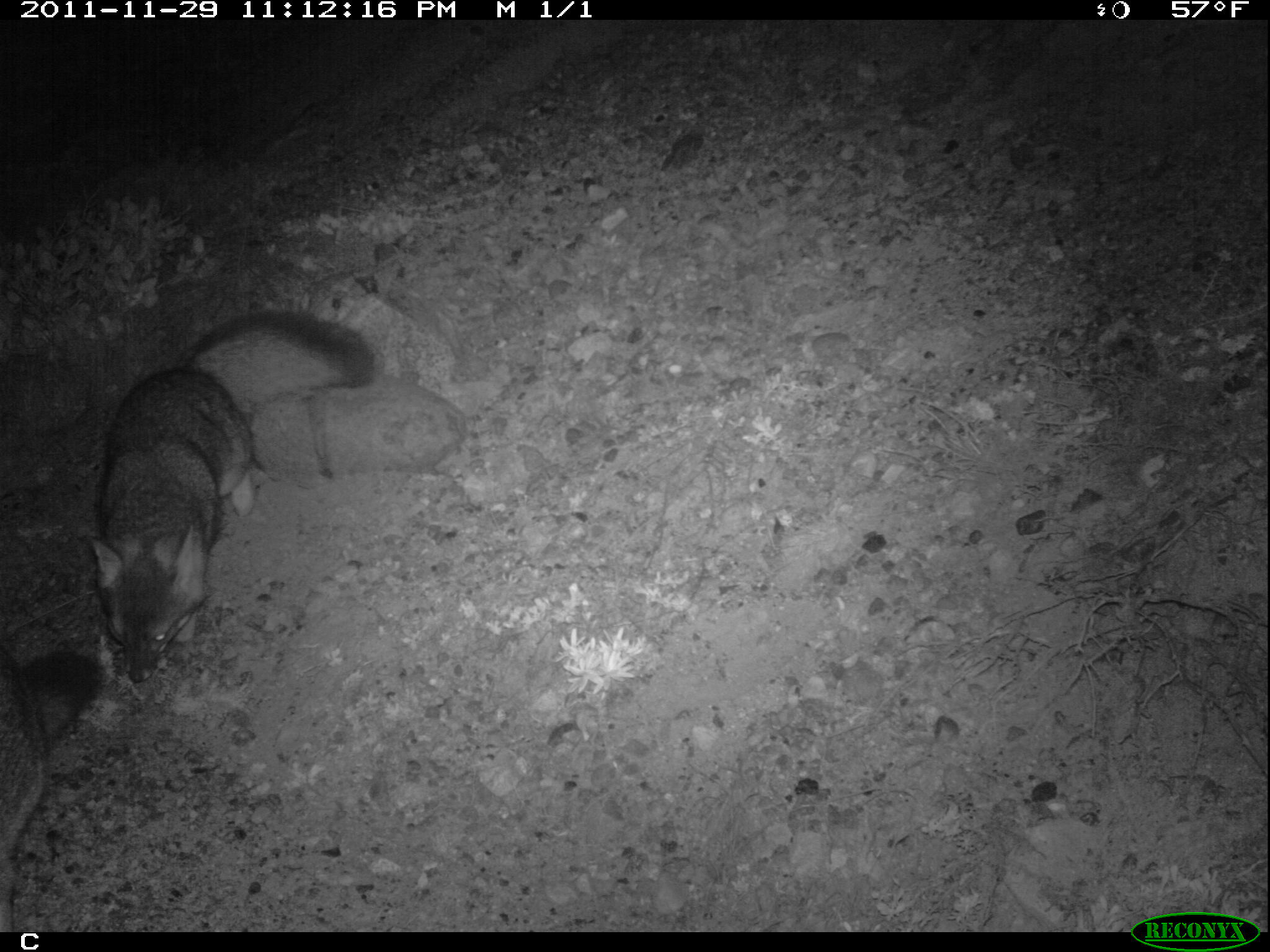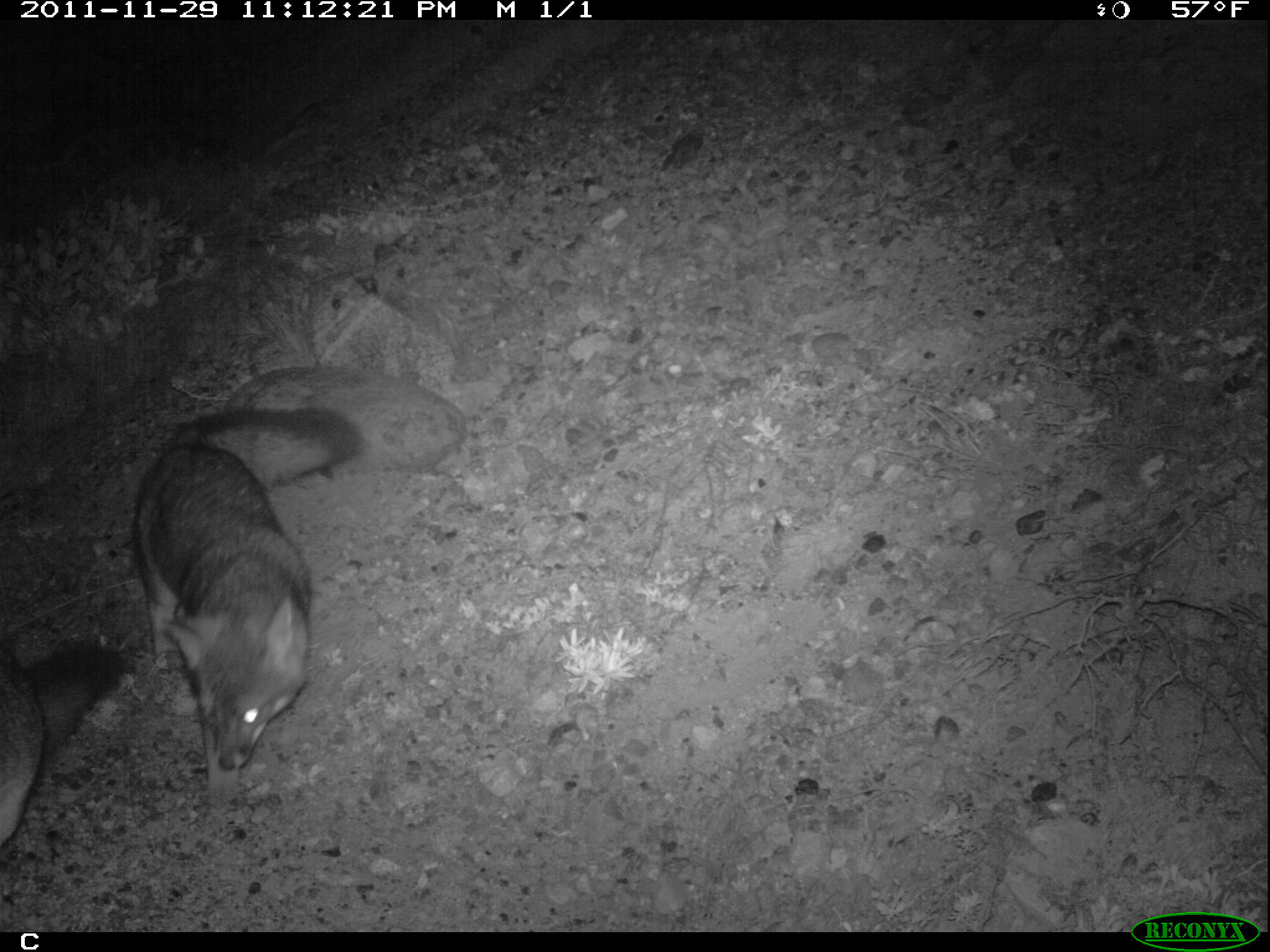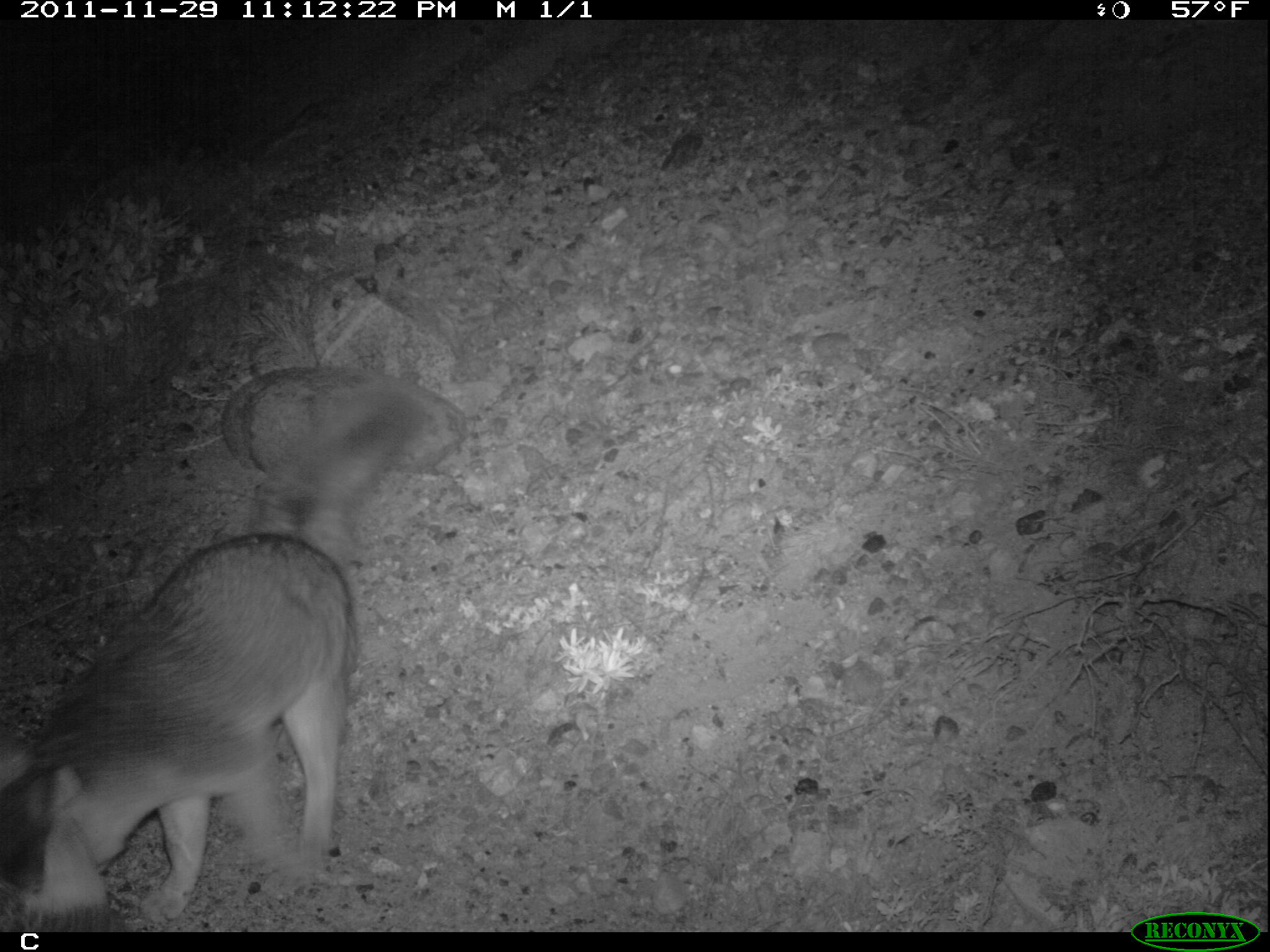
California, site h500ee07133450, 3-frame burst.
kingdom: Animalia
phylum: Chordata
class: Mammalia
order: Carnivora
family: Canidae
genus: Urocyon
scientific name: Urocyon littoralis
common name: island fox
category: fox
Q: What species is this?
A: Fox (island fox) (Urocyon littoralis).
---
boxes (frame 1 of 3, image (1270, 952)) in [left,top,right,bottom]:
fox: [87,307,374,680]; [0,651,100,915]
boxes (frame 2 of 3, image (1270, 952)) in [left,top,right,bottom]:
fox: [130,403,362,818]; [0,640,127,847]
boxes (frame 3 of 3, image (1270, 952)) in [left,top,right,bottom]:
fox: [0,372,425,932]